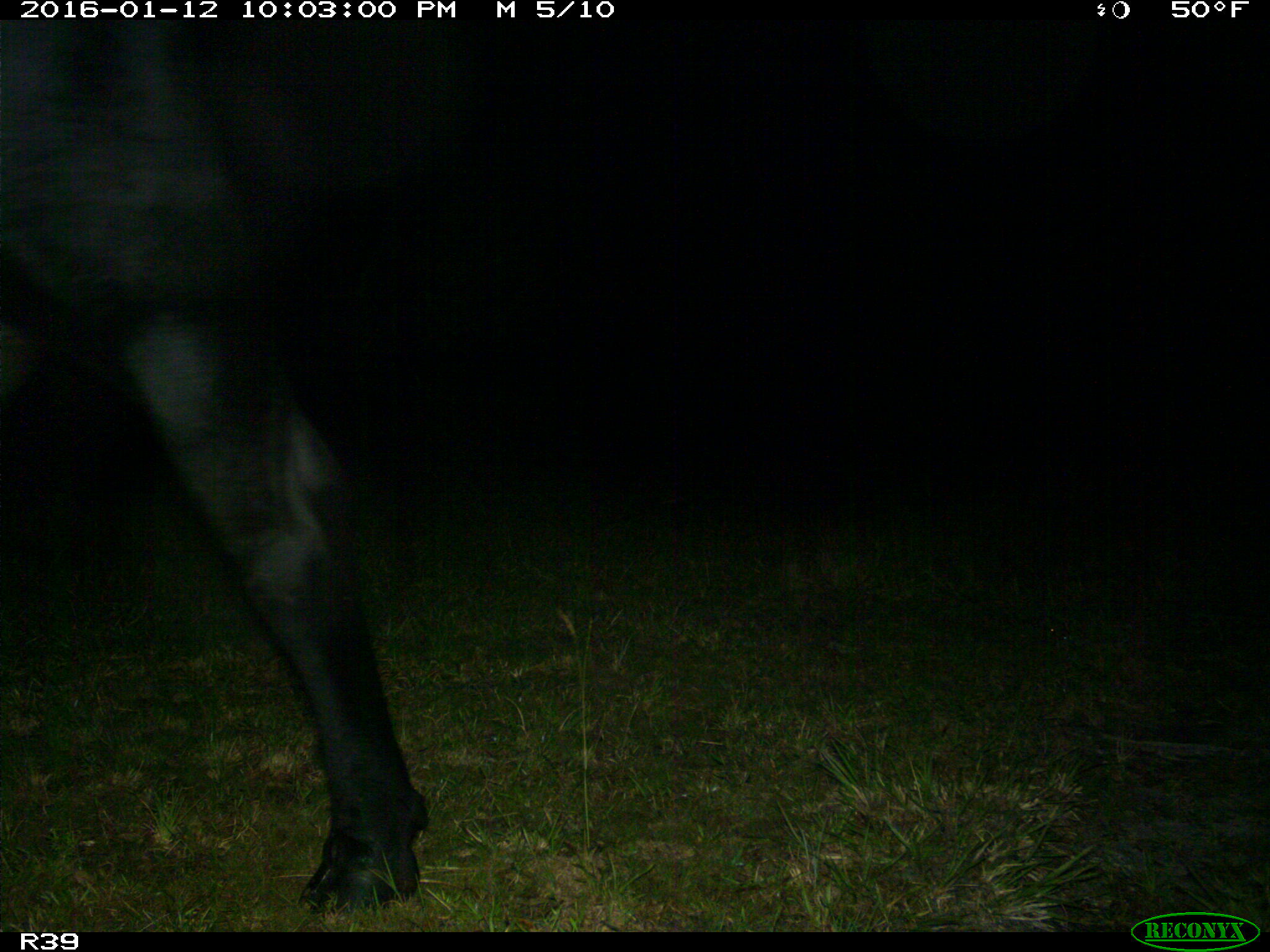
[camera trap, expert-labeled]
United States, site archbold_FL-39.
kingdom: Animalia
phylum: Chordata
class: Mammalia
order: Artiodactyla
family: Bovidae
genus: Bos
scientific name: Bos taurus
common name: domestic cow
Bos taurus (domestic cow).